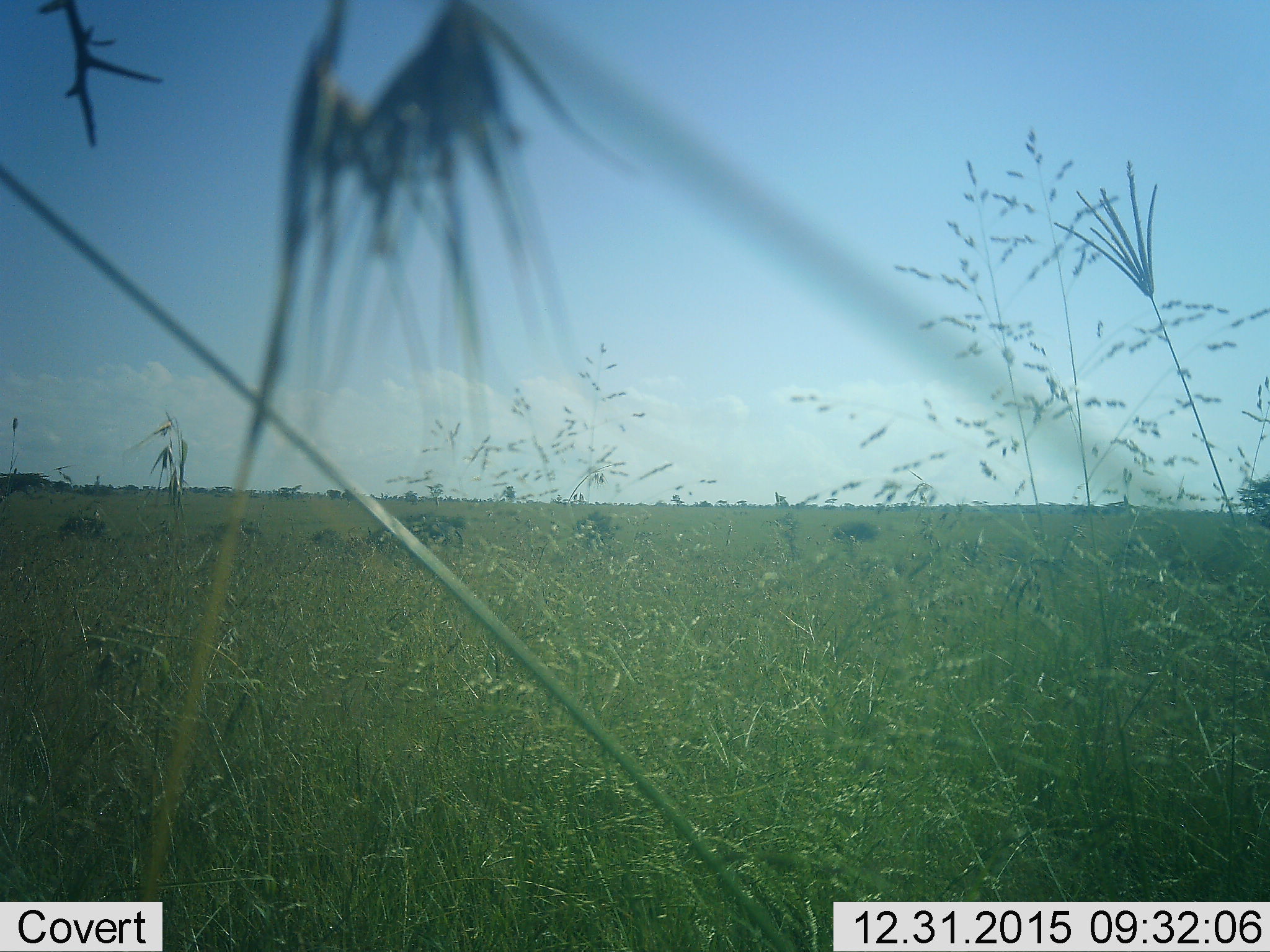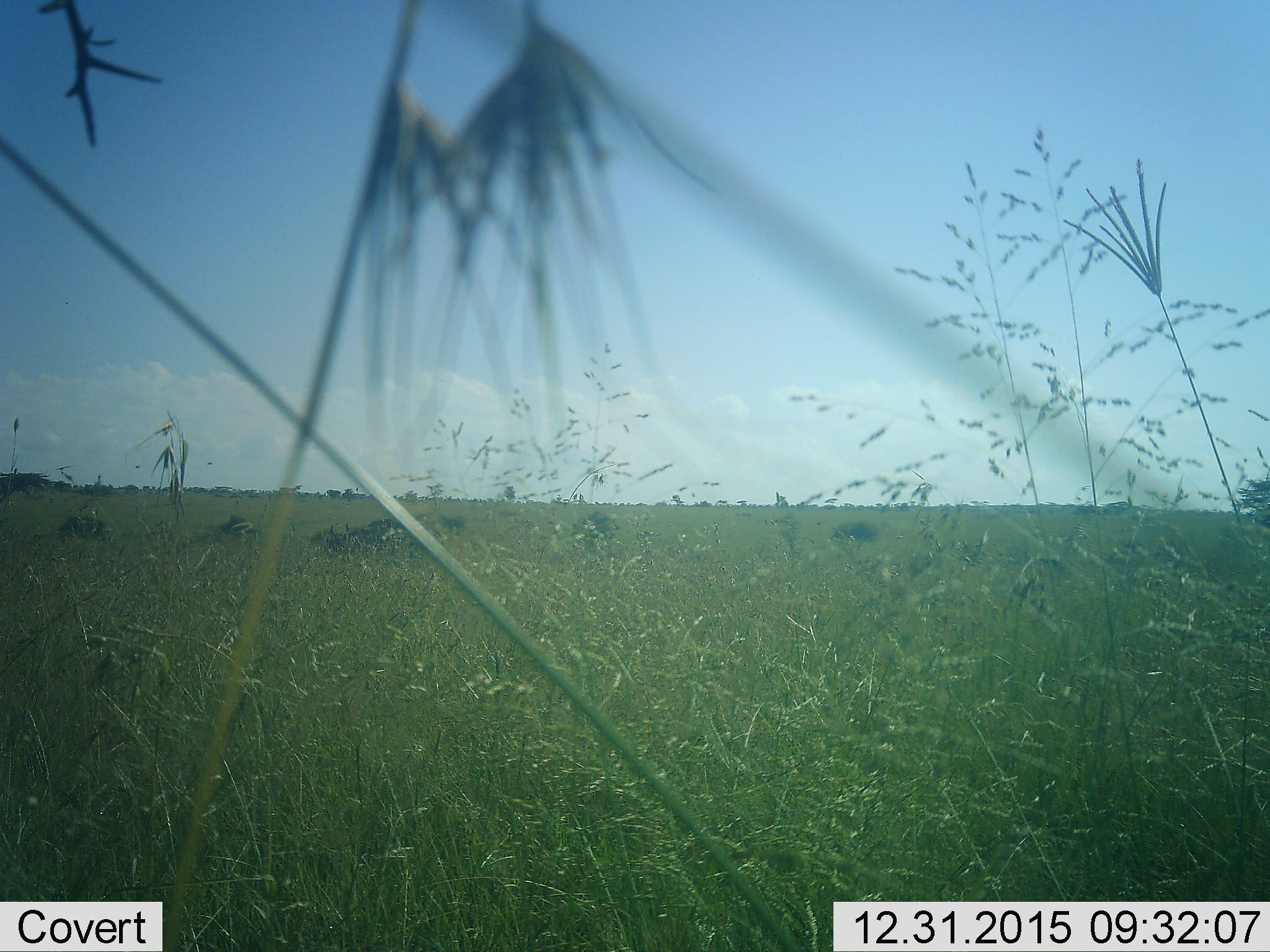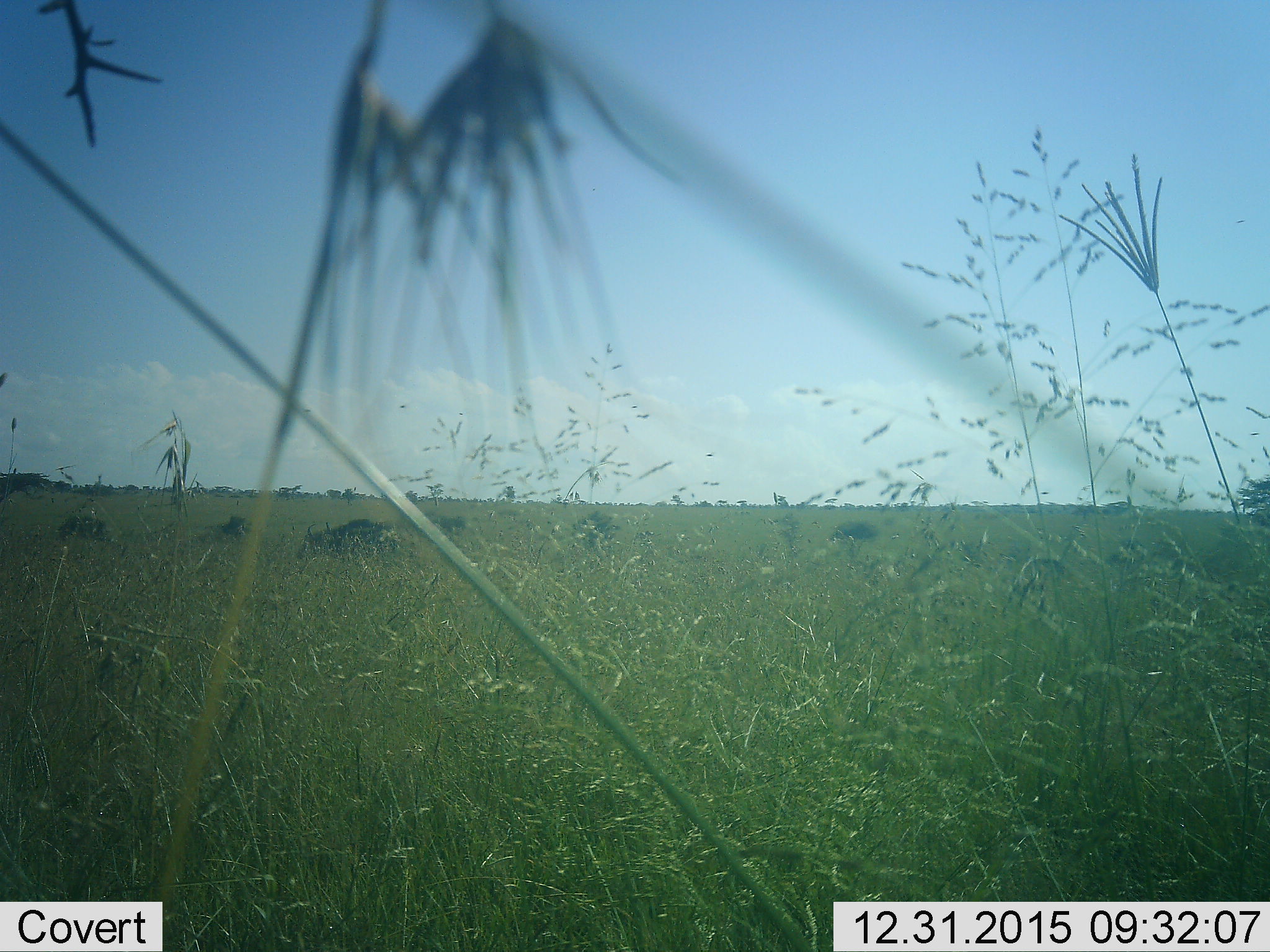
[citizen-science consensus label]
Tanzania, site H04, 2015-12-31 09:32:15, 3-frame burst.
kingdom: Animalia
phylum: Chordata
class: Mammalia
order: Artiodactyla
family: Bovidae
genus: Syncerus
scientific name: Syncerus caffer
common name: cape buffalo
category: buffalo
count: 2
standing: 0%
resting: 0%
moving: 75%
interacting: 0%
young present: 0%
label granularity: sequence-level